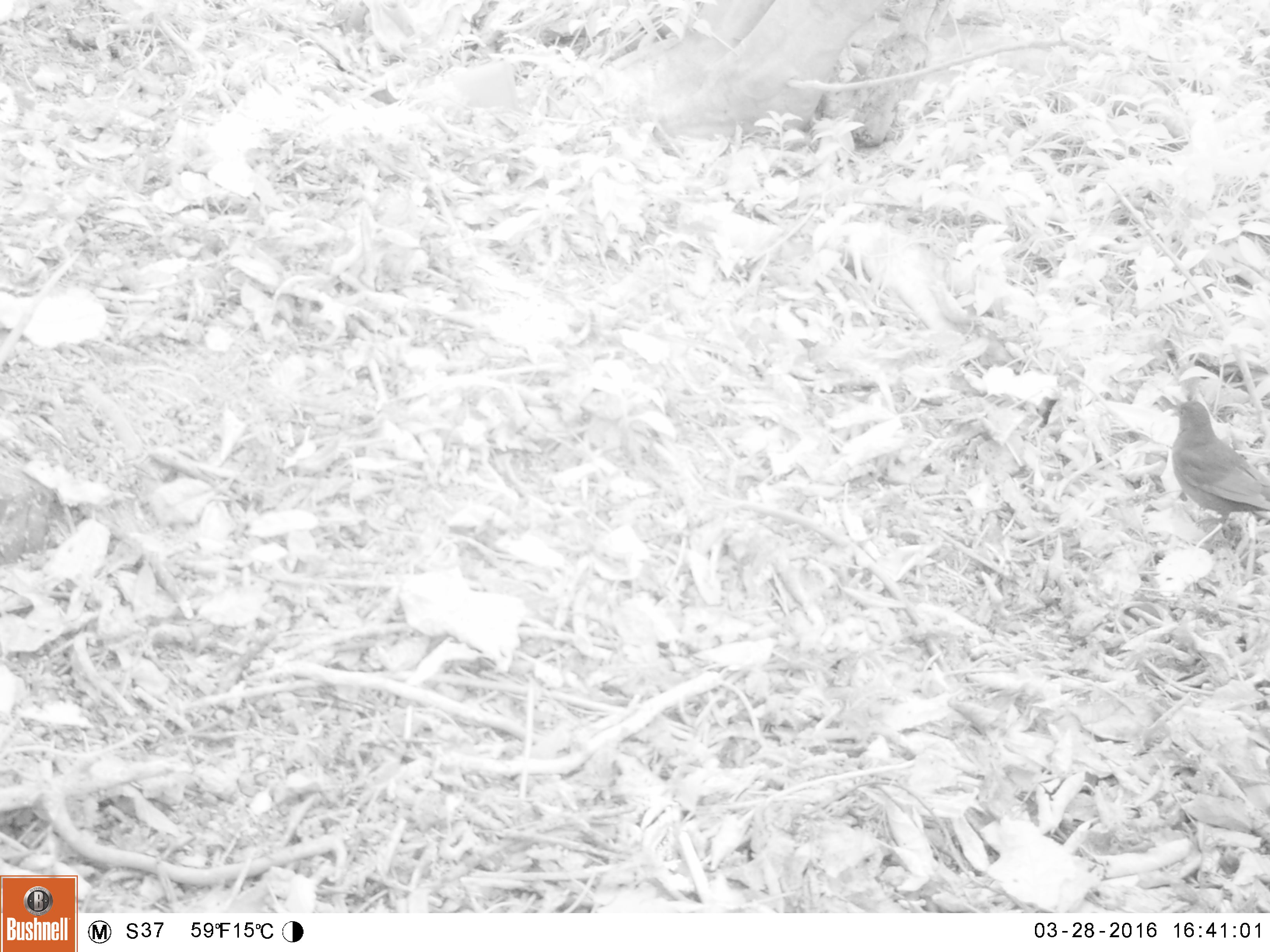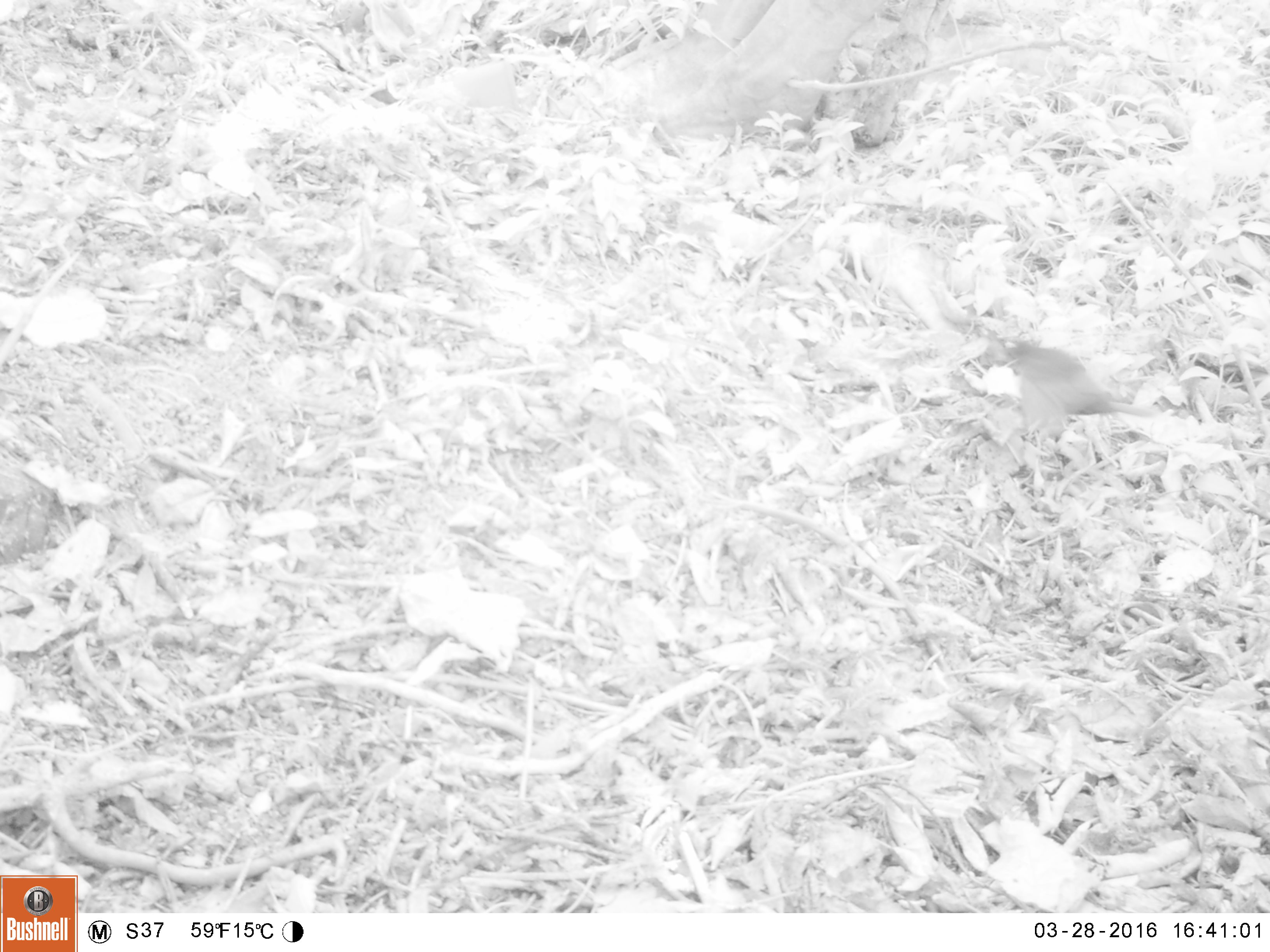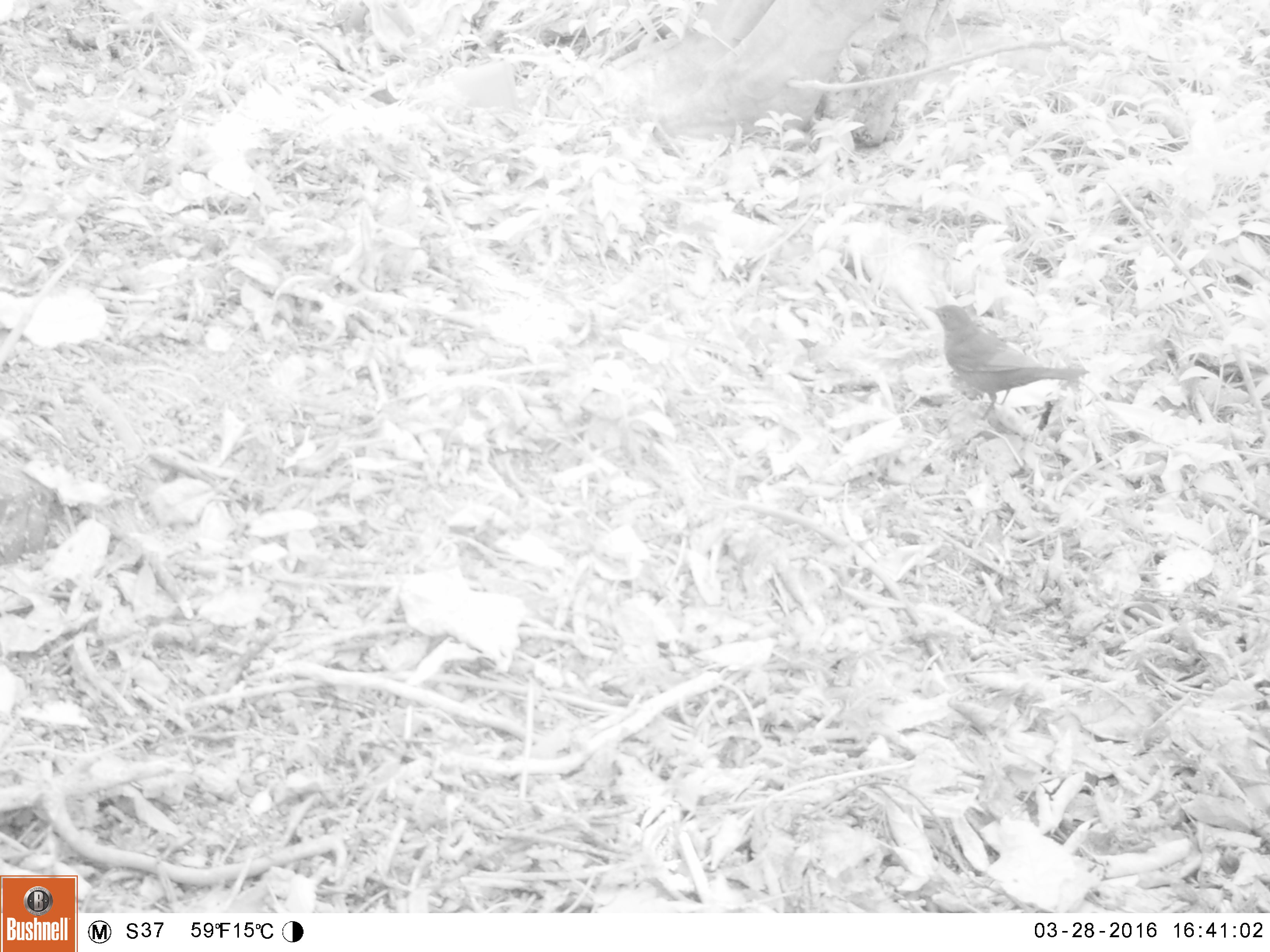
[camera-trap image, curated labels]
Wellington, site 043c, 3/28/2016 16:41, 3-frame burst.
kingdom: Animalia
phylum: Chordata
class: Aves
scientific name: Aves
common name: bird